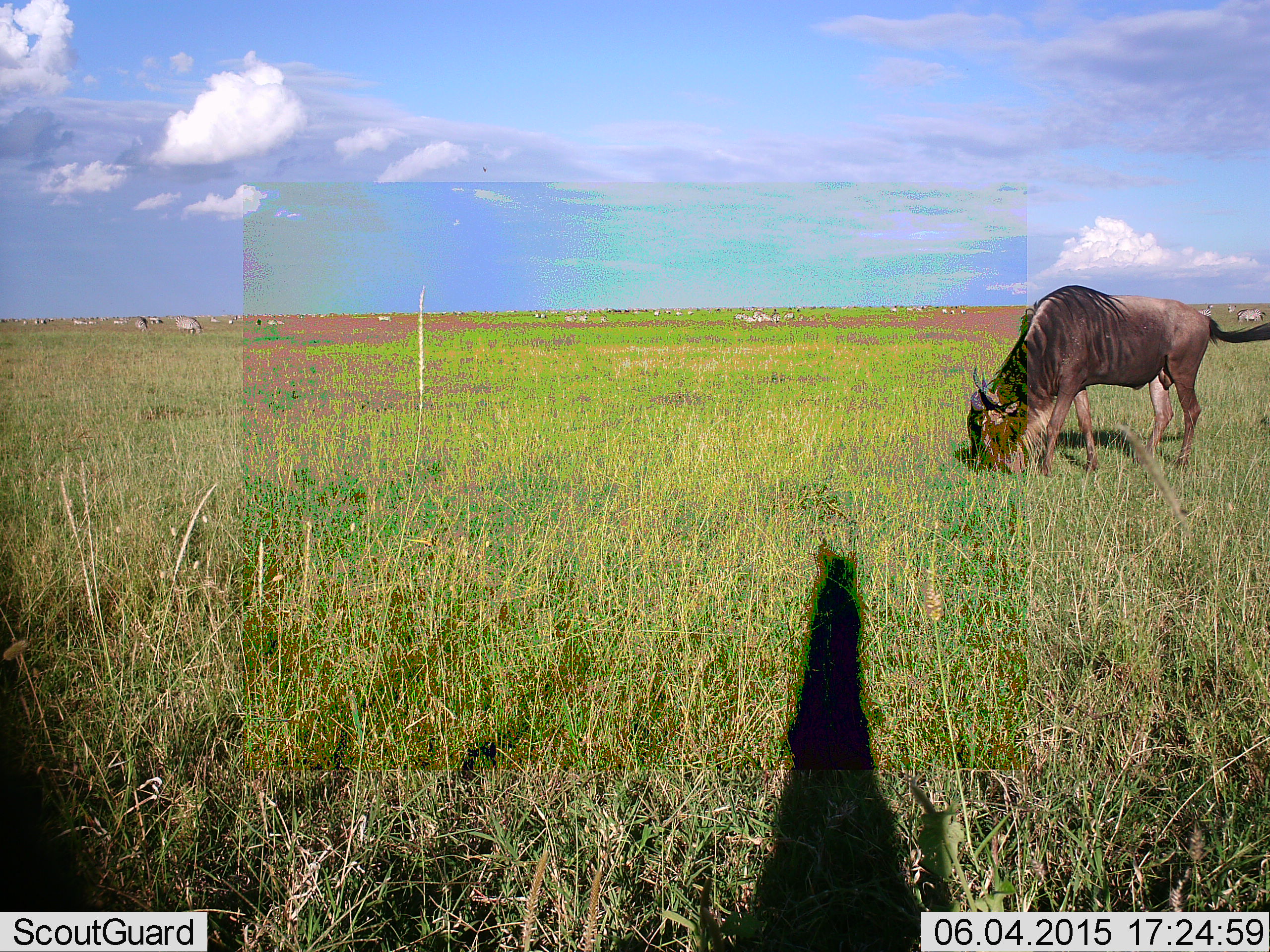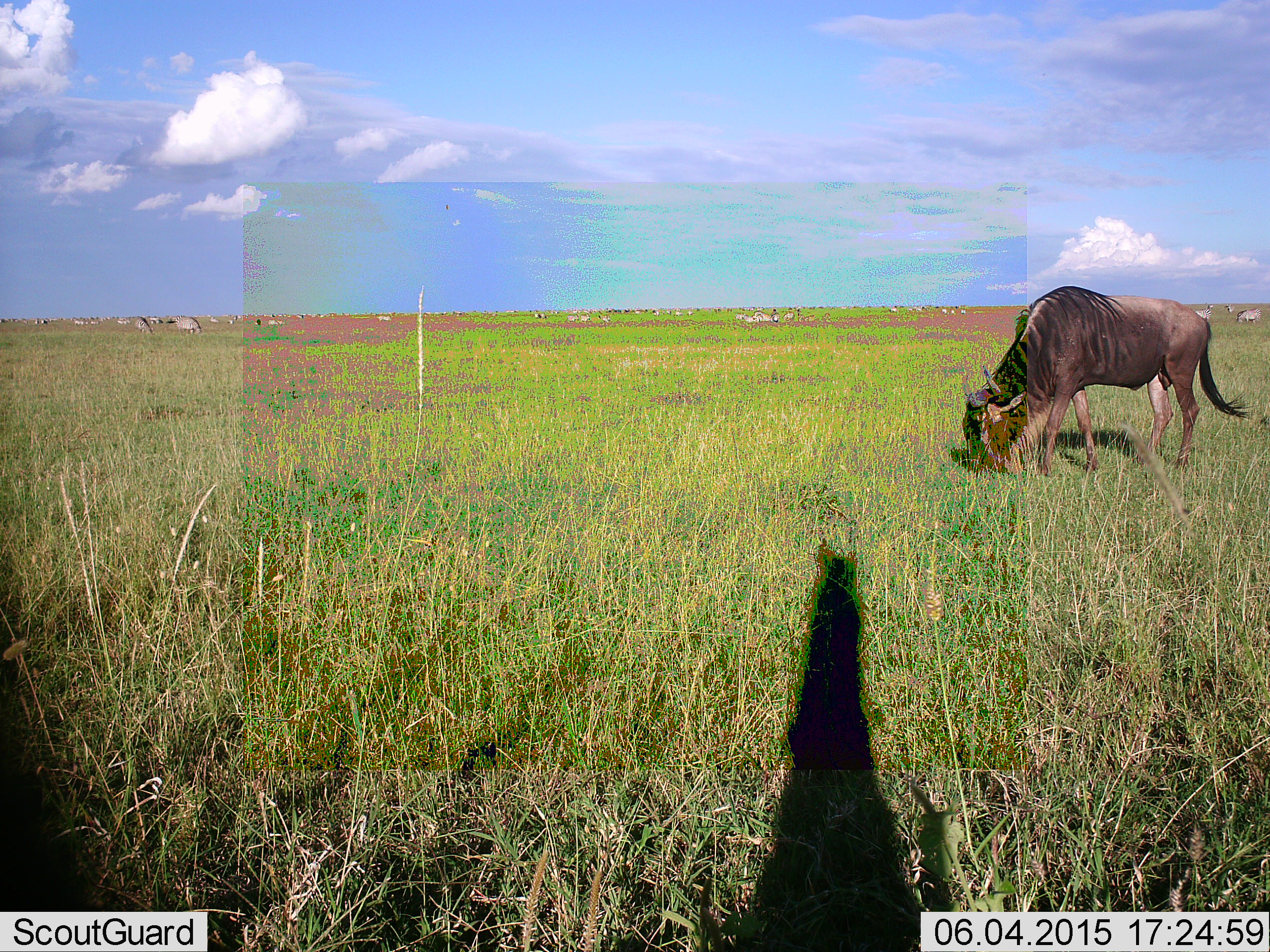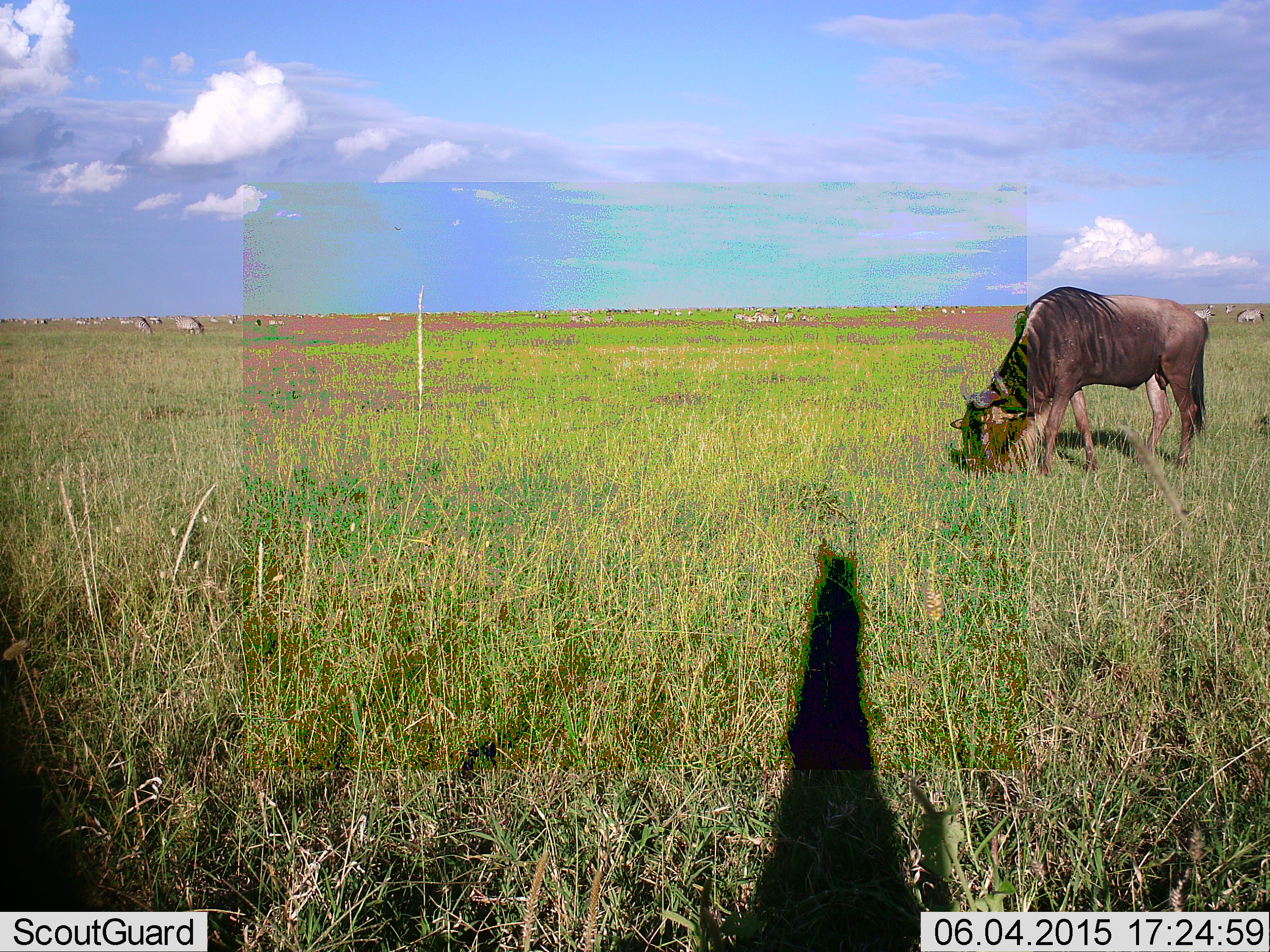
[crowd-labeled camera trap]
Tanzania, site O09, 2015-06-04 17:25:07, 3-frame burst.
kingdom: Animalia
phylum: Chordata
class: Mammalia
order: Artiodactyla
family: Bovidae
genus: Connochaetes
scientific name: Connochaetes taurinus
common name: blue wildebeest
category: wildebeest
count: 1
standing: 15%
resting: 0%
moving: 0%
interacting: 0%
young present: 0%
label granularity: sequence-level